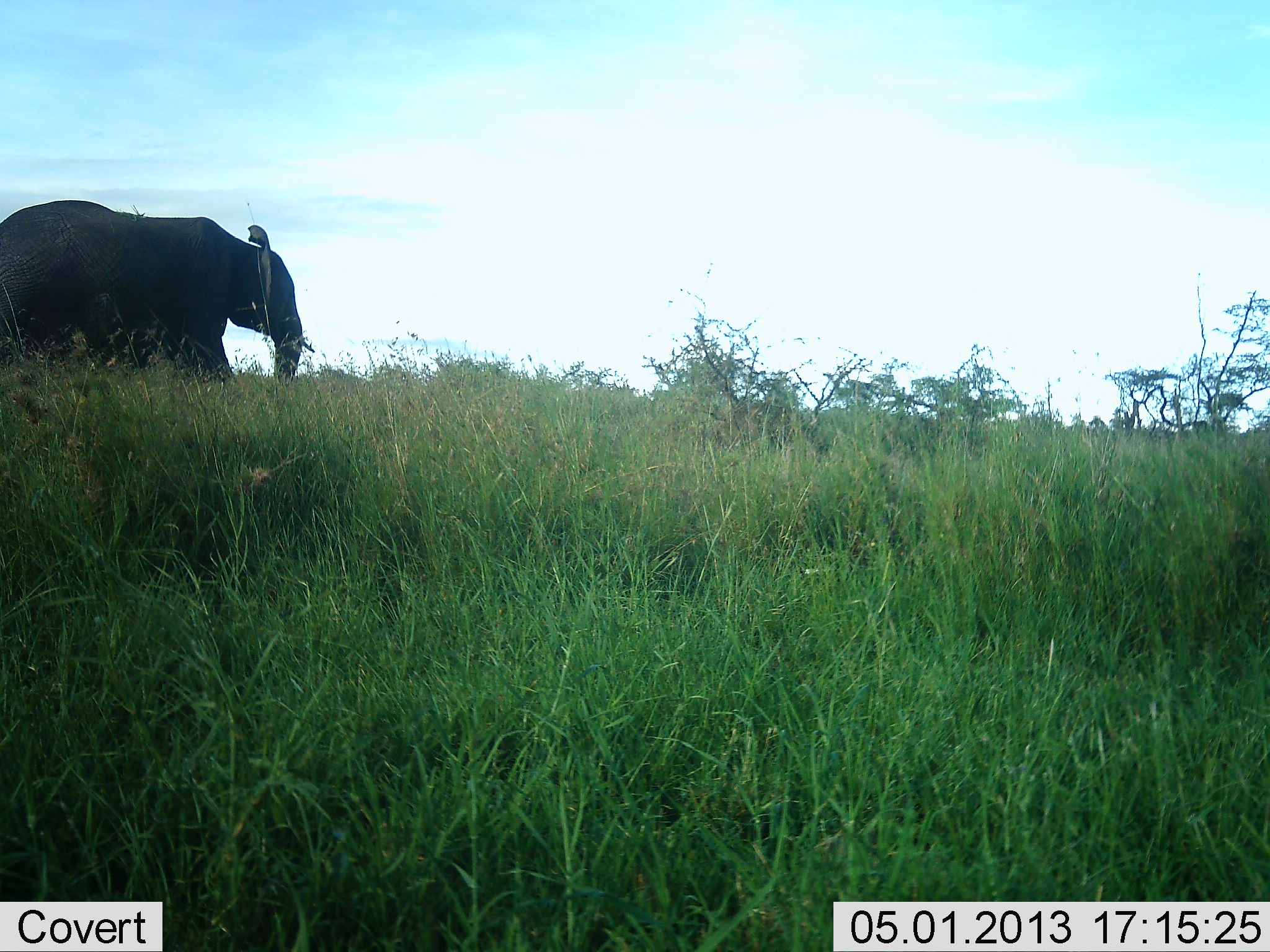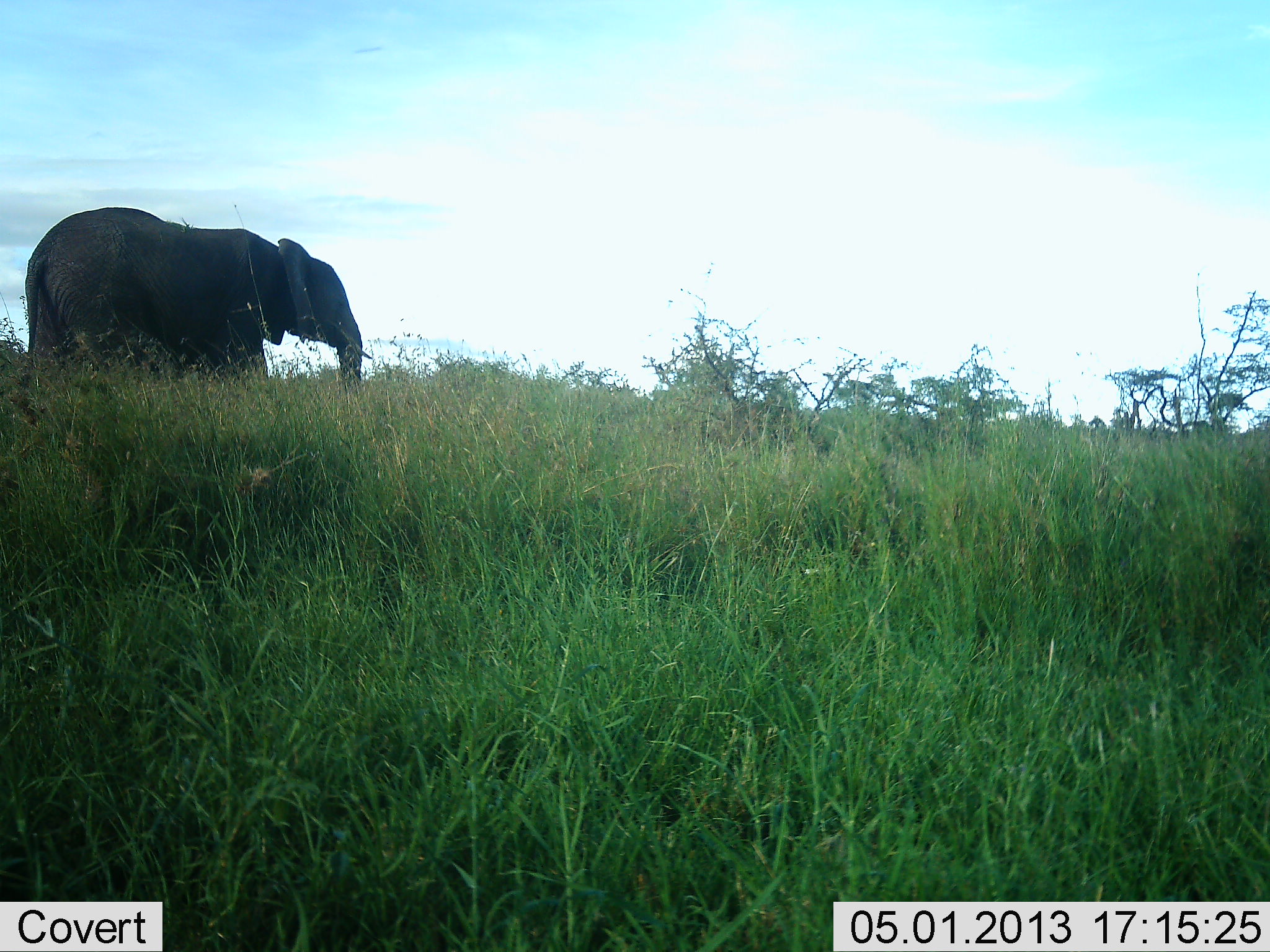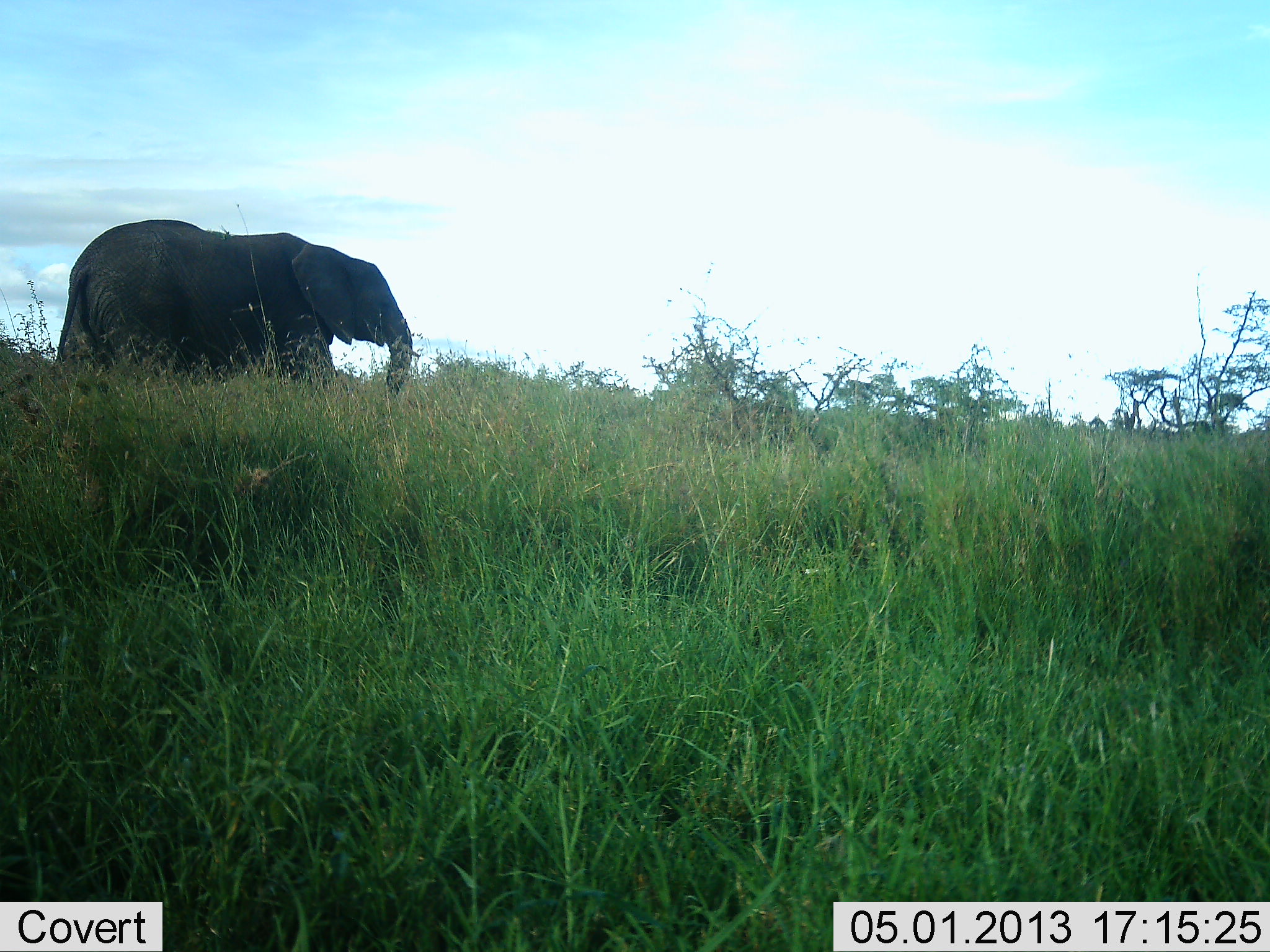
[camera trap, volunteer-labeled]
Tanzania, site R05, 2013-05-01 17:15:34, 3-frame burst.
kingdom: Animalia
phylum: Chordata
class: Mammalia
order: Proboscidea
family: Elephantidae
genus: Loxodonta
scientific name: Loxodonta africana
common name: african bush elephant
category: elephant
Elephant (african bush elephant) (Loxodonta africana), count 1. Behavior (volunteer vote fractions): standing 6%, resting 0%, moving 94%, interacting 0%. Young present (vote fraction): 0%. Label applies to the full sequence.